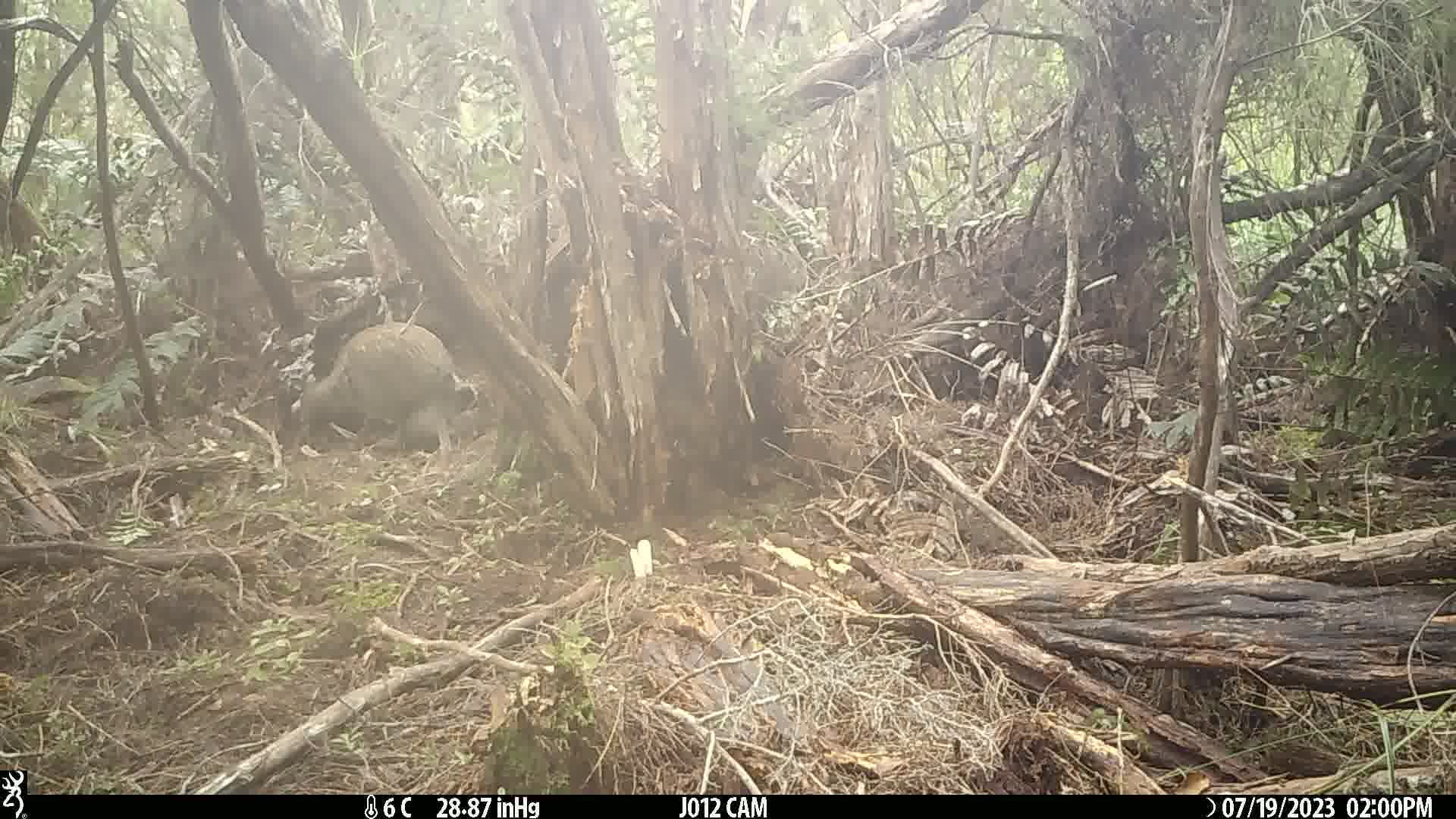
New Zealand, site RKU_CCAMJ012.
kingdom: Animalia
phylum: Chordata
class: Aves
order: Apterygiformes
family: Apterygidae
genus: Apteryx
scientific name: Apteryx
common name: kiwi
Kiwi (Apteryx).